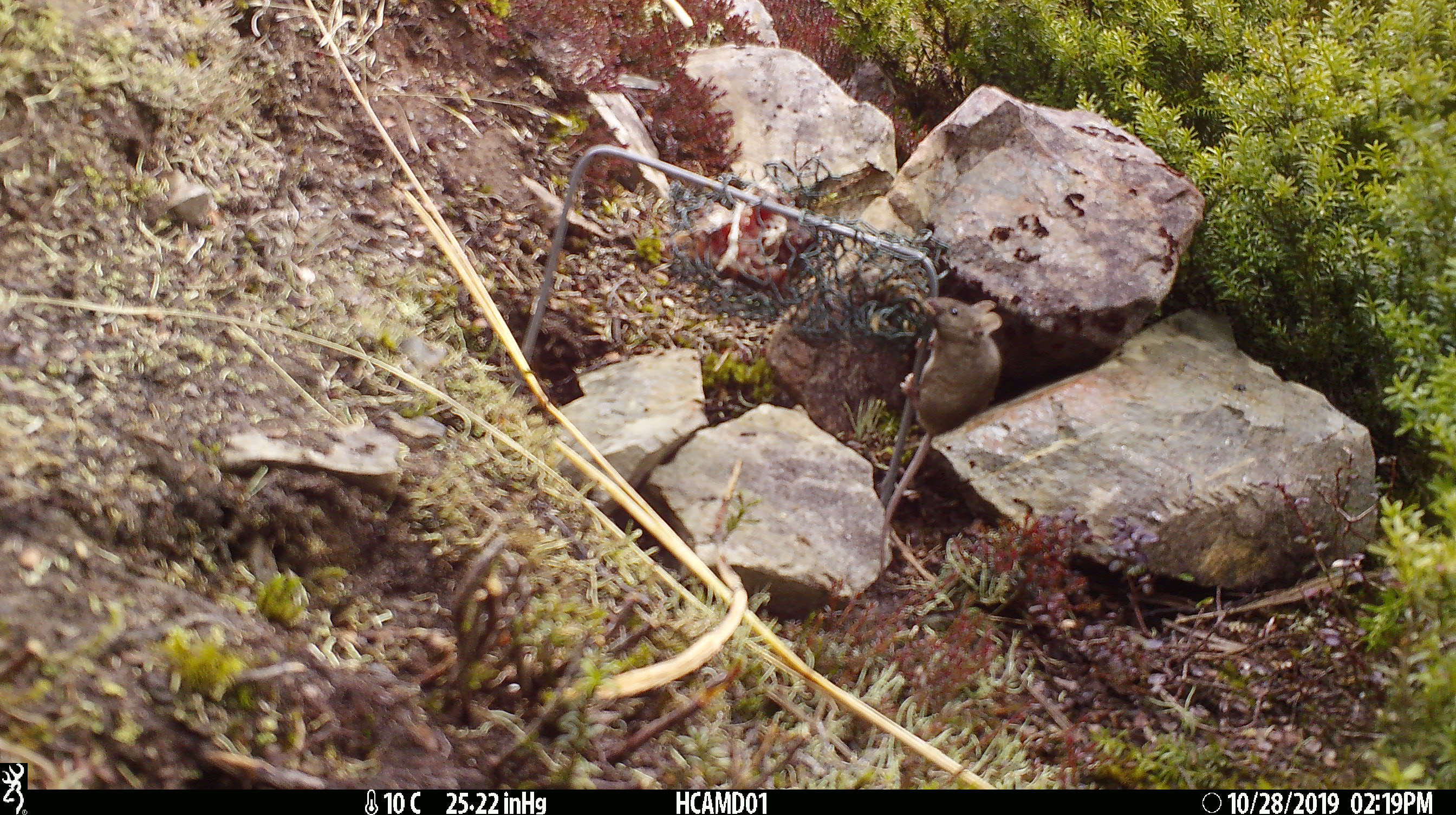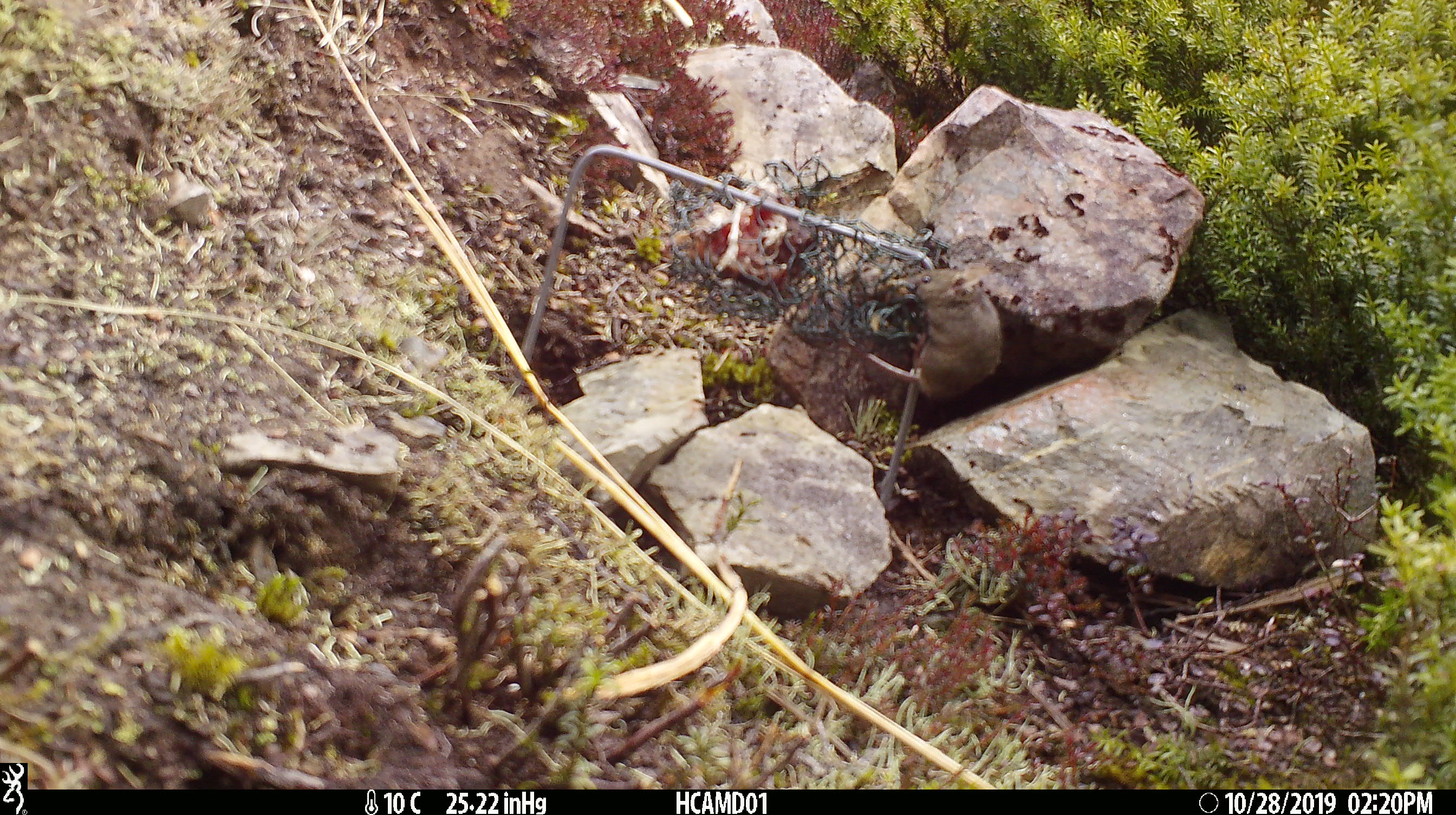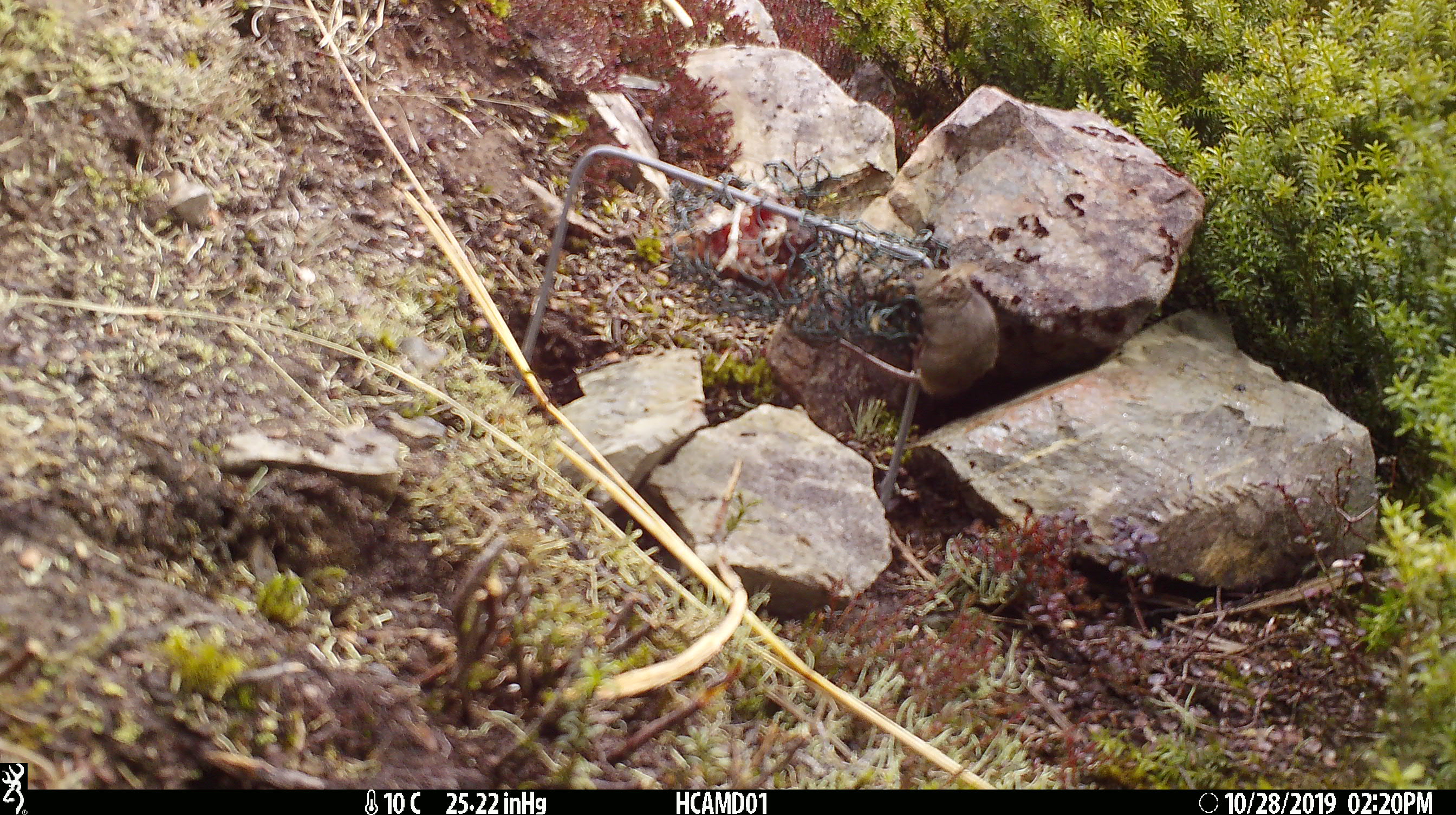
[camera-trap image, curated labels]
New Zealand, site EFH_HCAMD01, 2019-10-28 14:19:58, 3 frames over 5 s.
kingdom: Animalia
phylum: Chordata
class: Mammalia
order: Rodentia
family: Muridae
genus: Mus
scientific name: Mus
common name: mouse